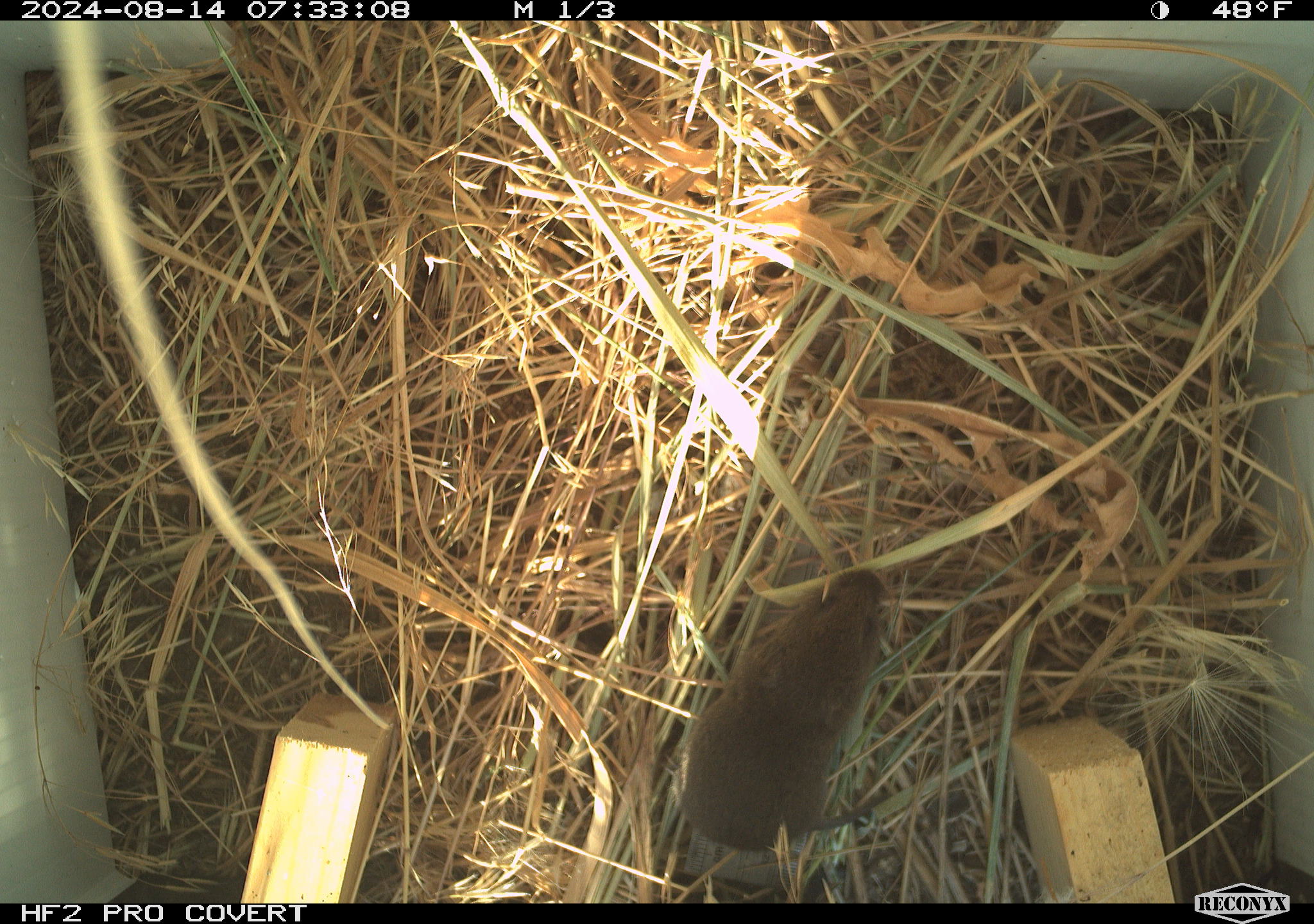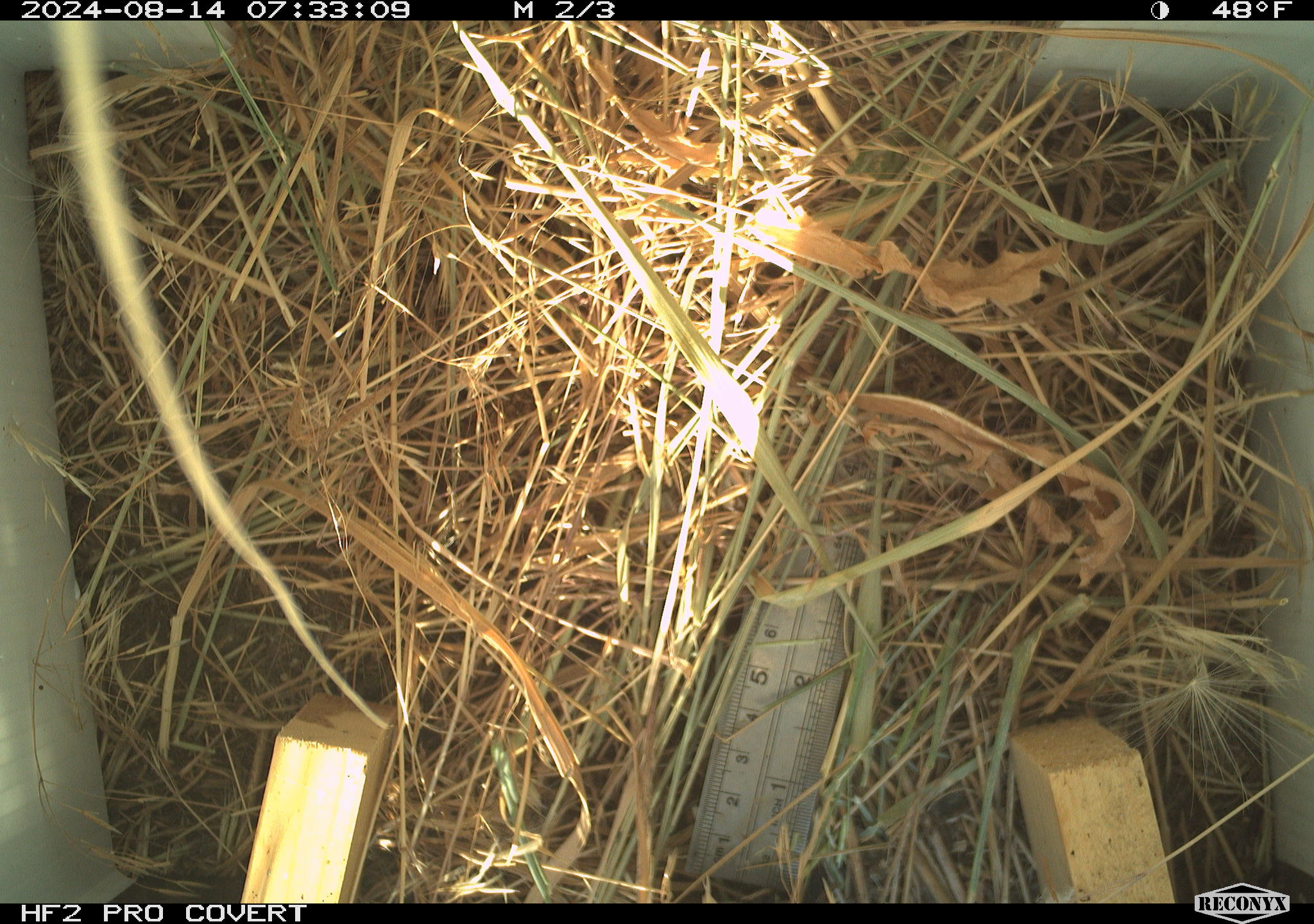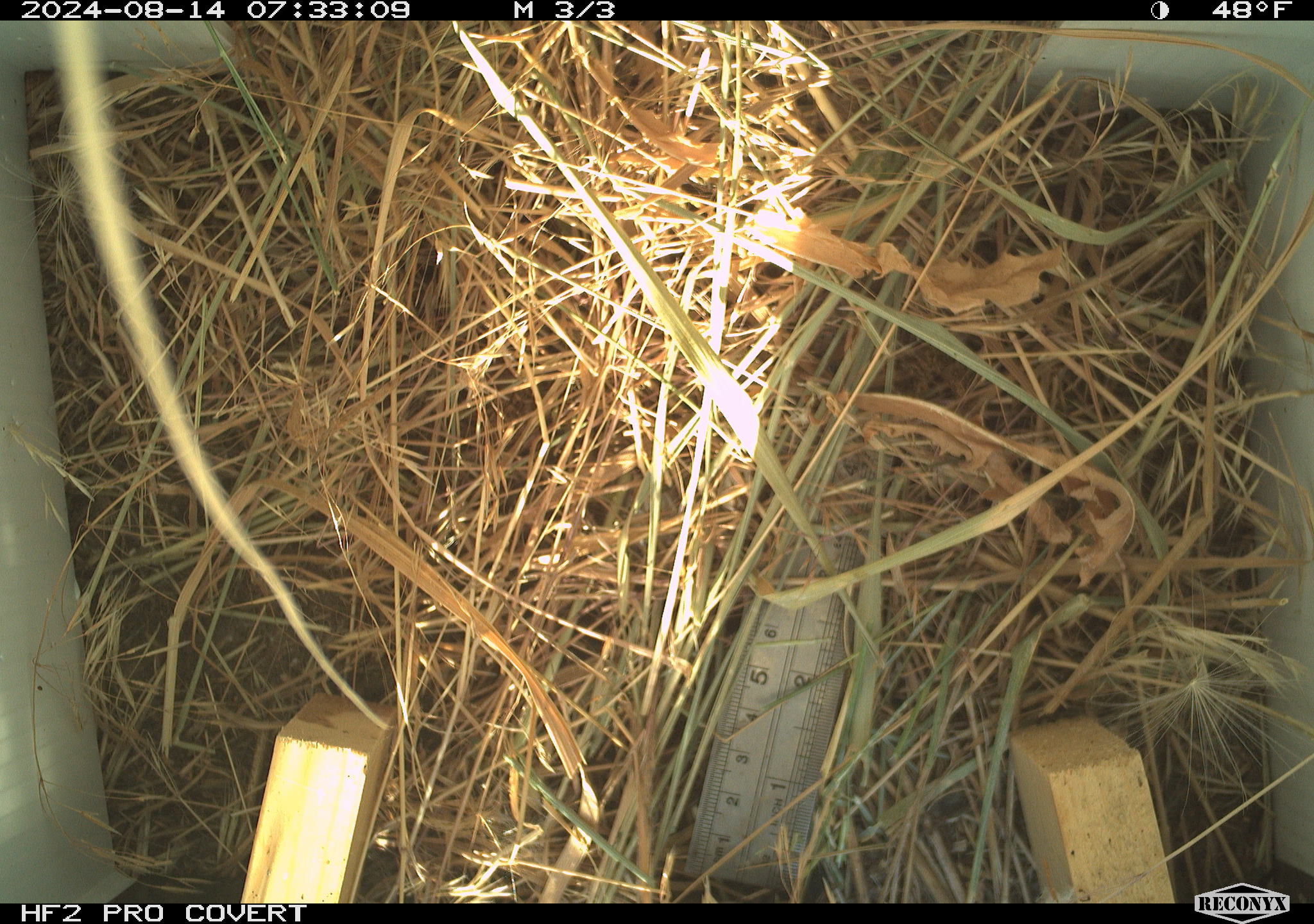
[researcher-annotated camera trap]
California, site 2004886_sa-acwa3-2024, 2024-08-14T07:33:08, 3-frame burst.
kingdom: Animalia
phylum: Chordata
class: Mammalia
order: Rodentia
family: Cricetidae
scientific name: Arvicolinae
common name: voles, lemmings, and muskrats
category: arvicolinae subfamily